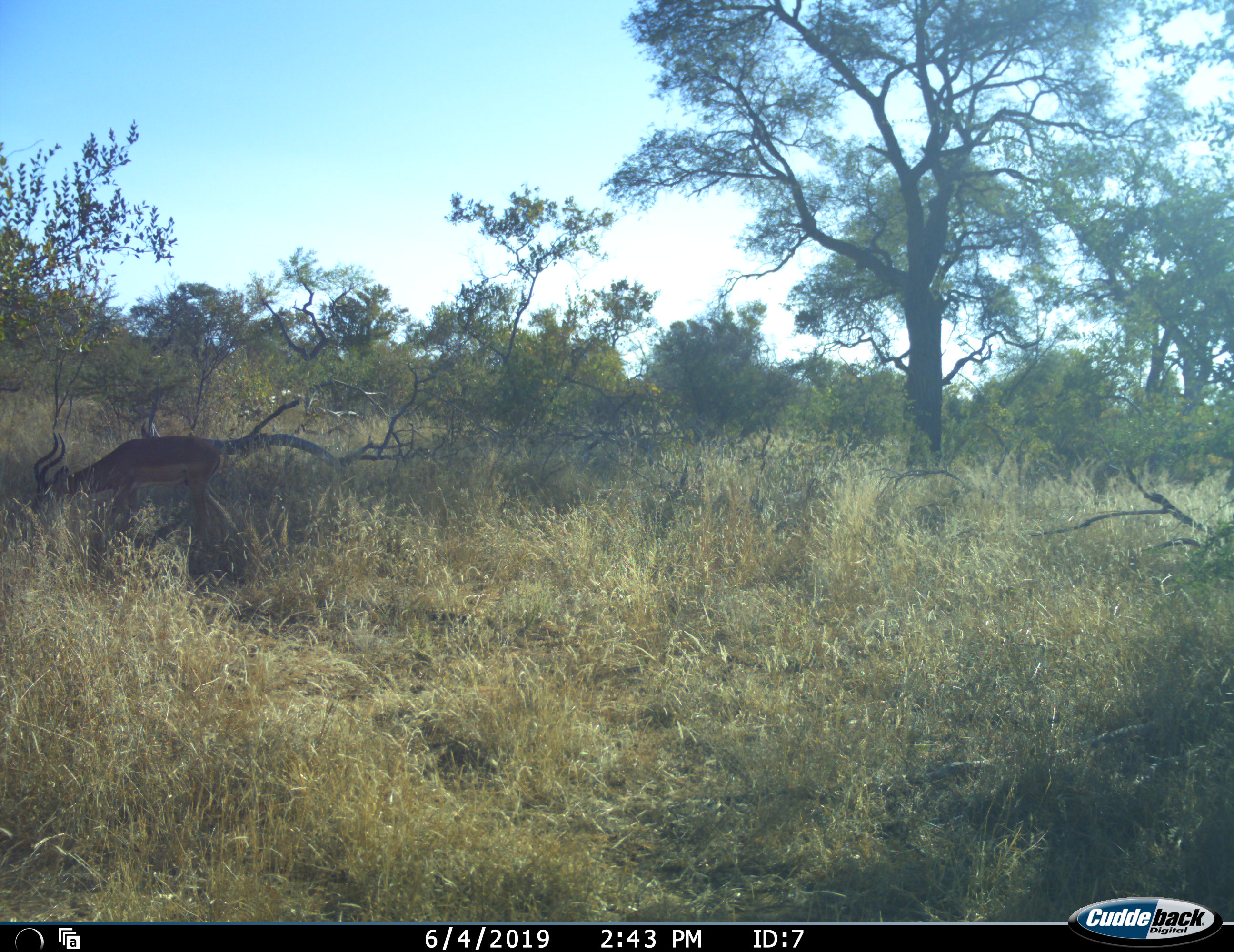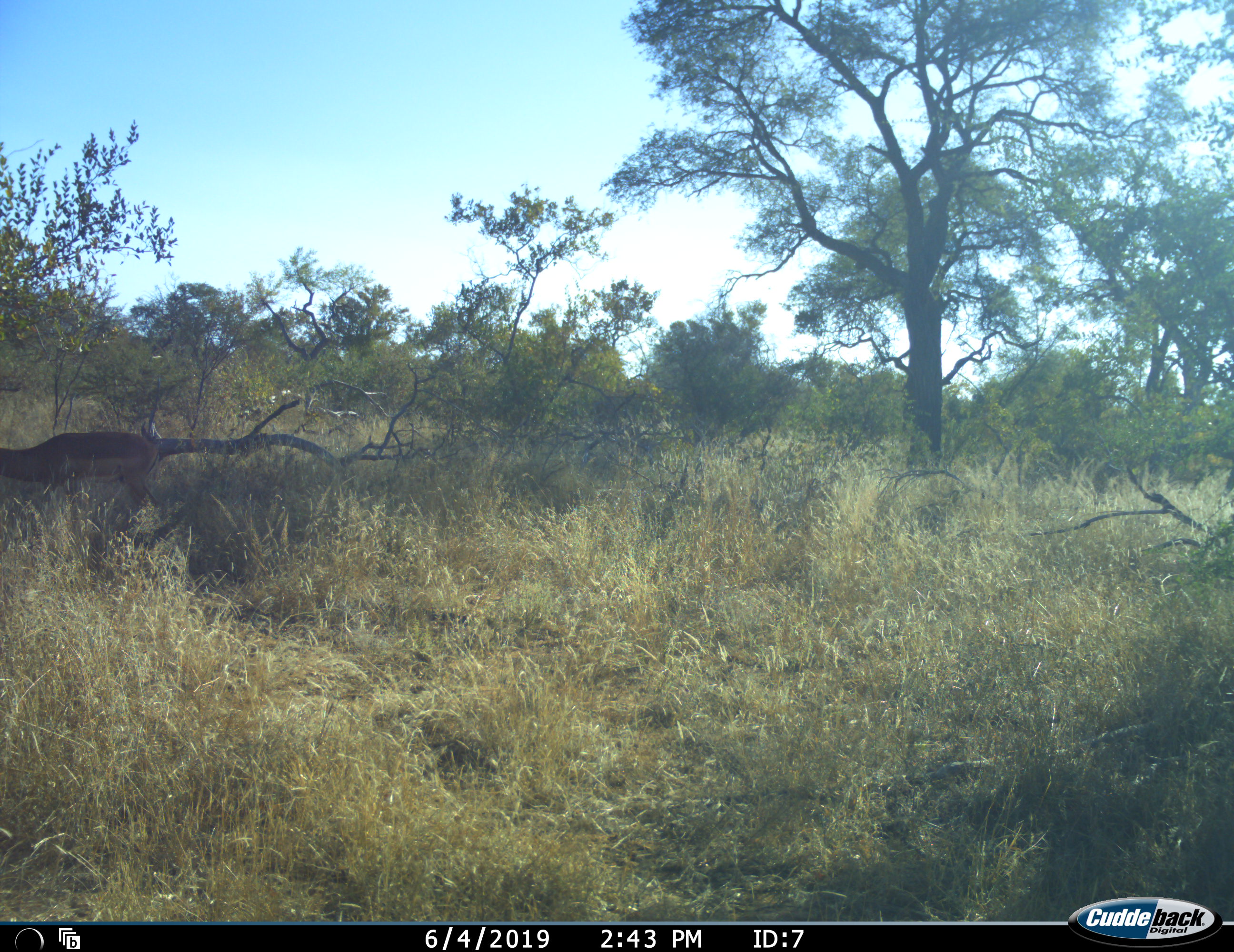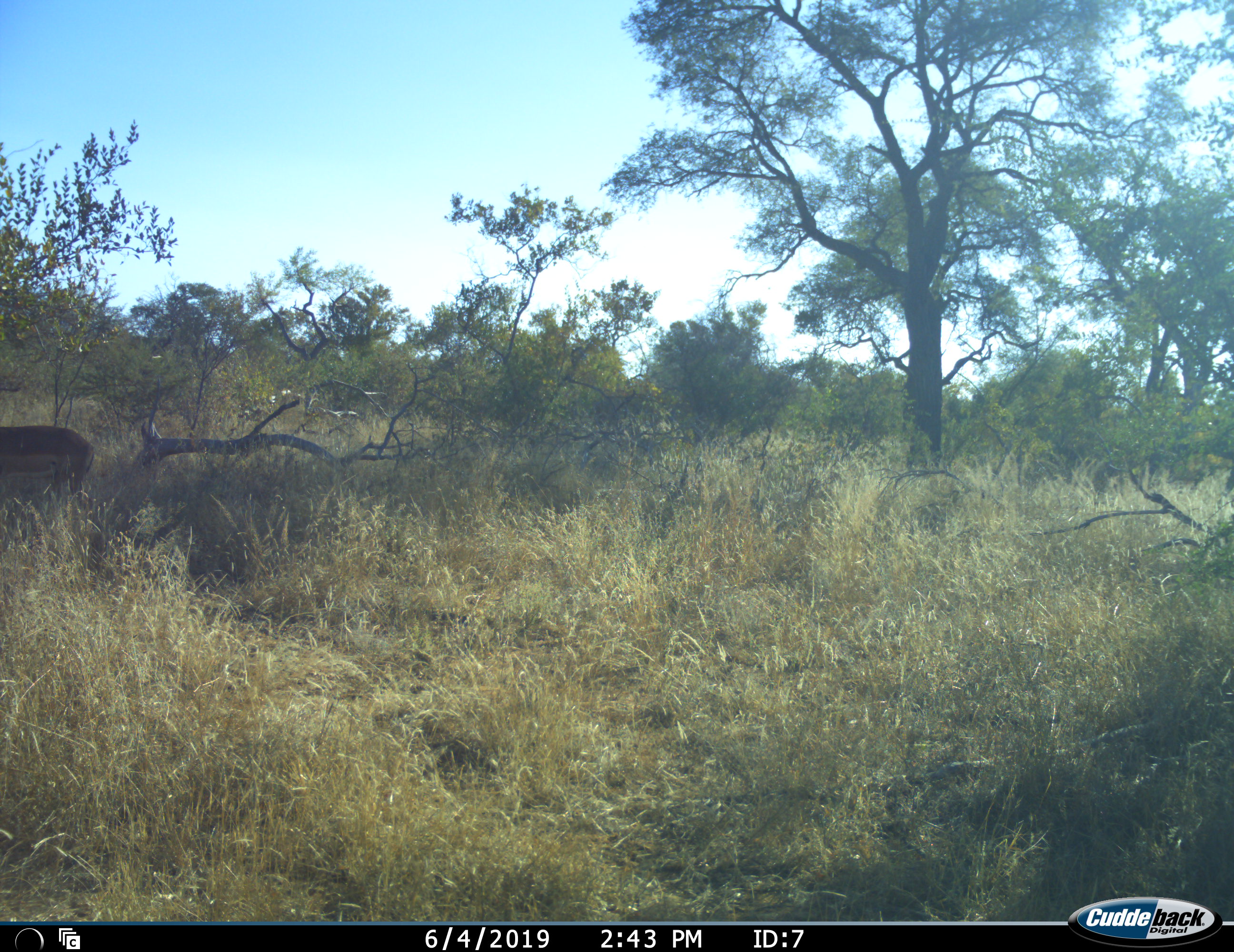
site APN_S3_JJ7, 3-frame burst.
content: unidentified animal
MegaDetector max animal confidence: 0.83